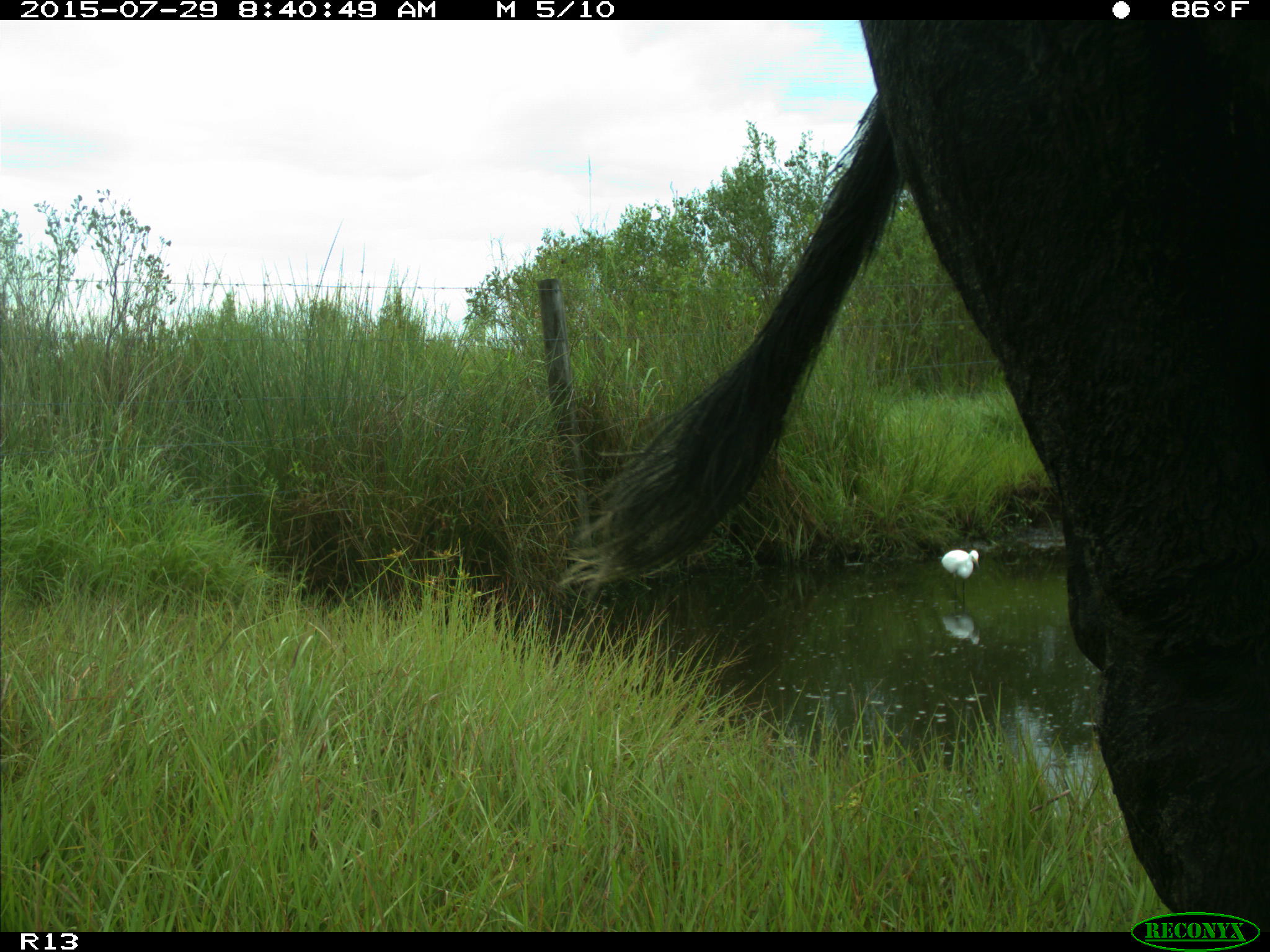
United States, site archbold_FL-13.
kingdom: Animalia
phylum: Chordata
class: Mammalia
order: Artiodactyla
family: Bovidae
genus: Bos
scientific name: Bos taurus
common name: domestic cow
Bos taurus (domestic cow).